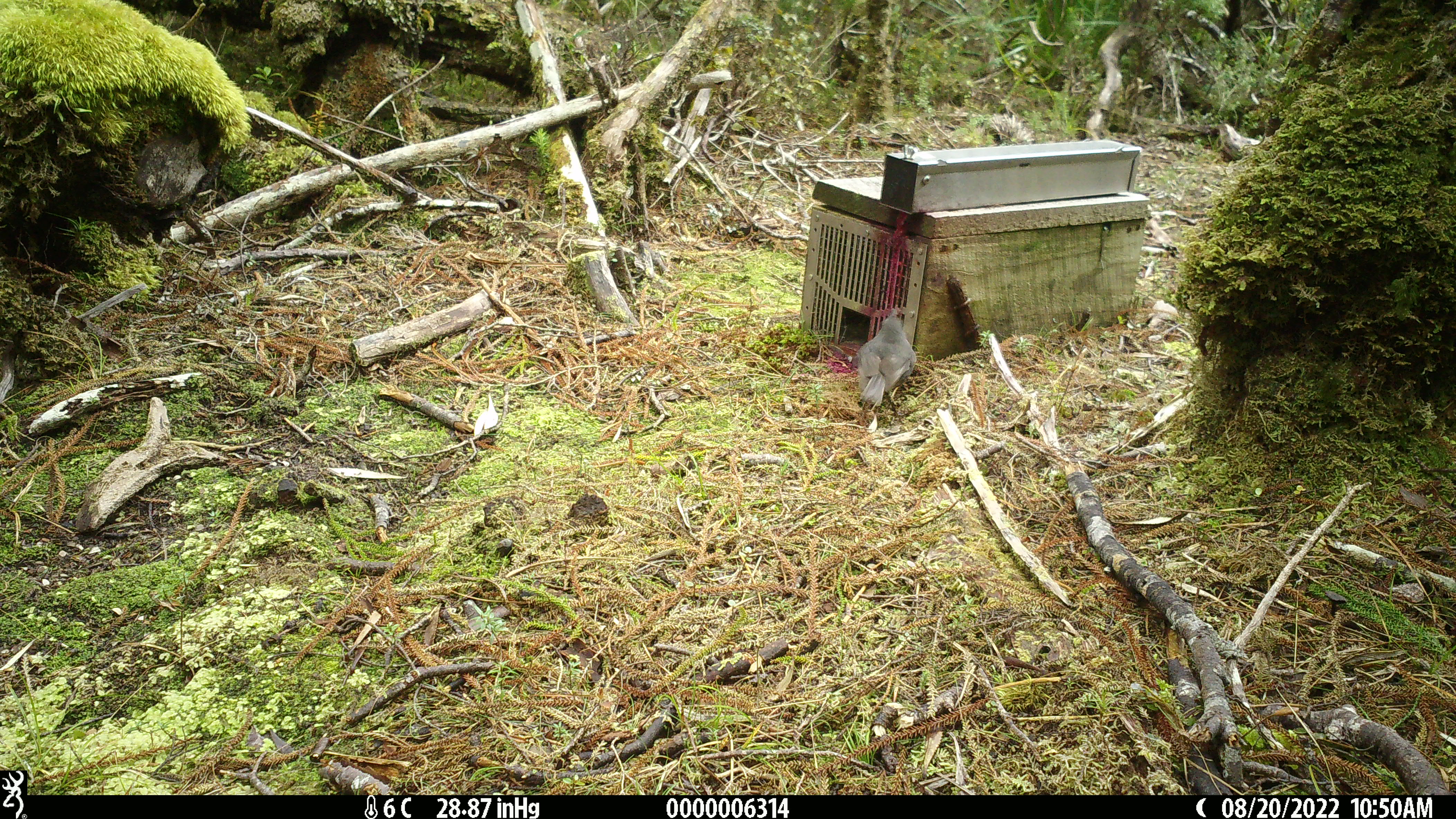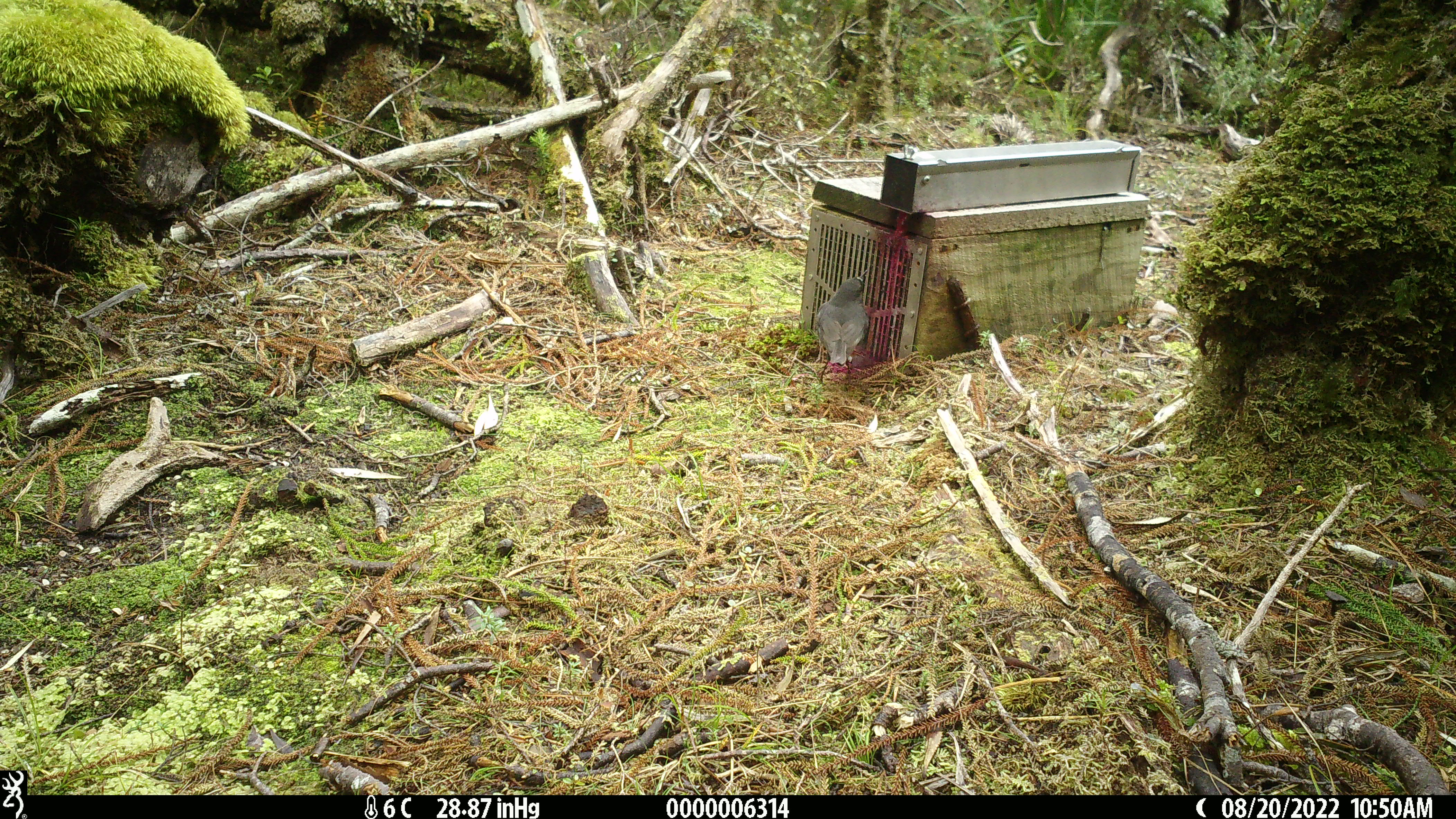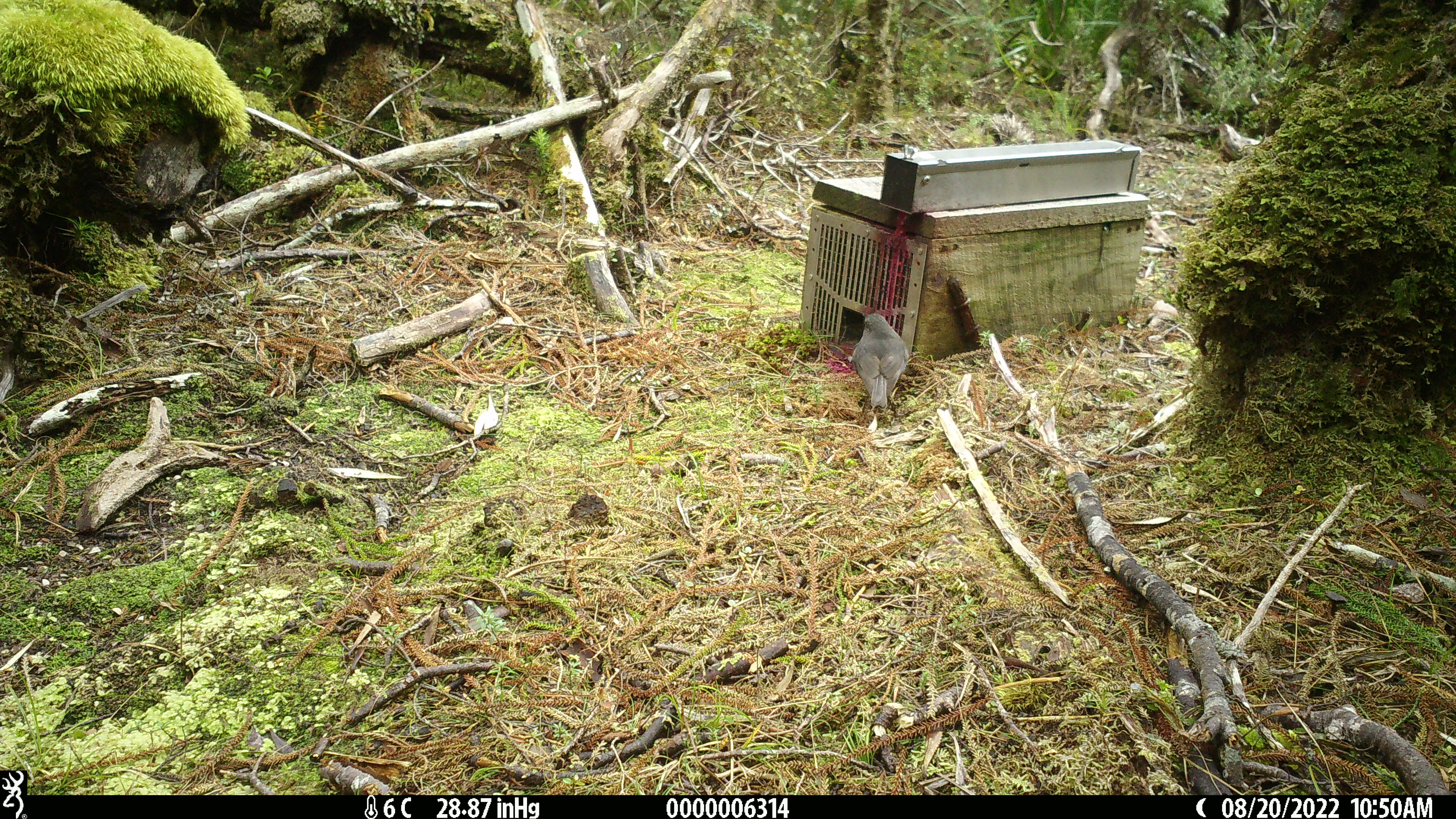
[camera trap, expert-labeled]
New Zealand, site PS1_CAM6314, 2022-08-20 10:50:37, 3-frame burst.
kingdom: Animalia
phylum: Chordata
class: Aves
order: Passeriformes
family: Petroicidae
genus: Petroica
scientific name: Petroica australis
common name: new zealand robin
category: robin